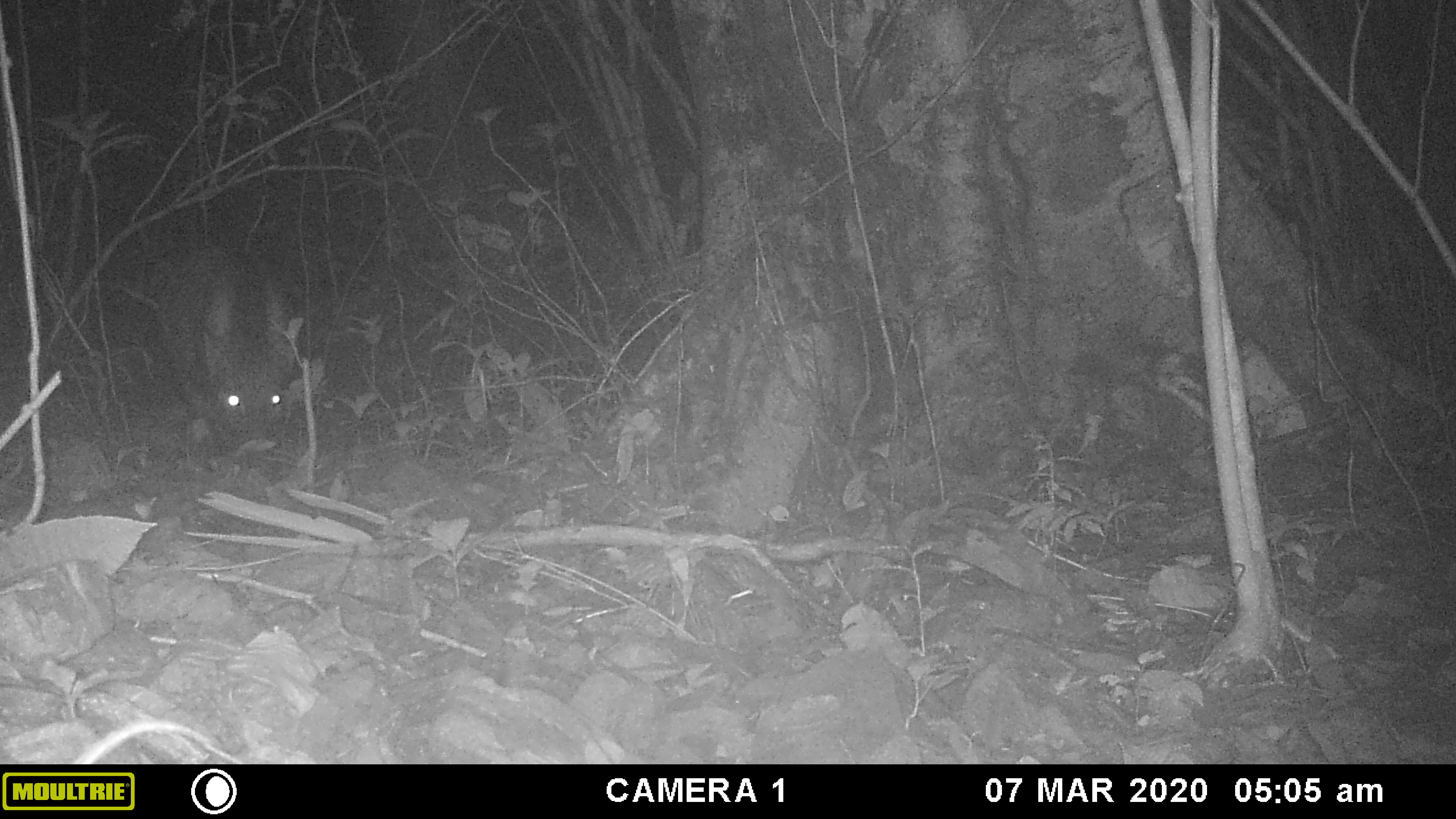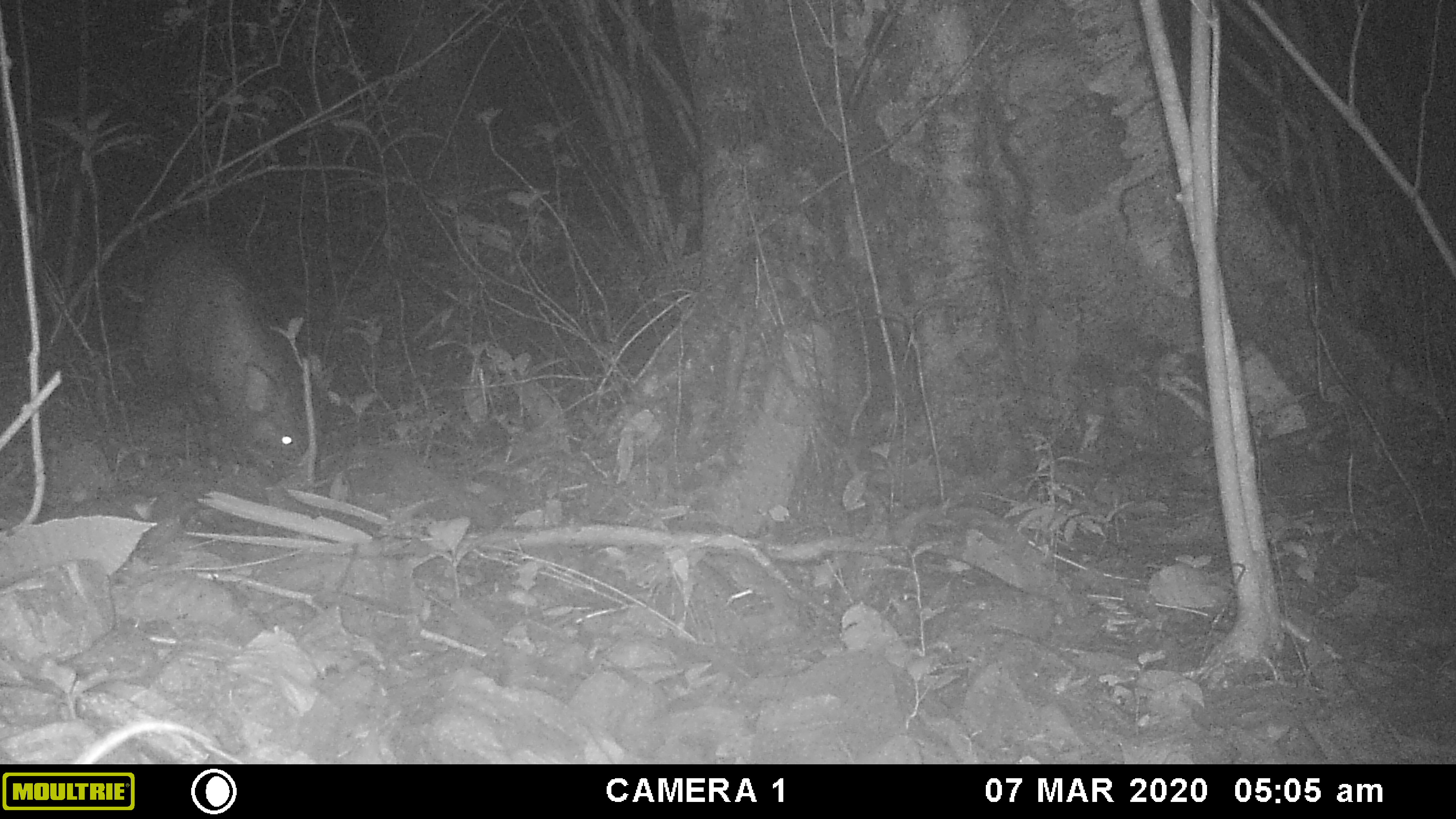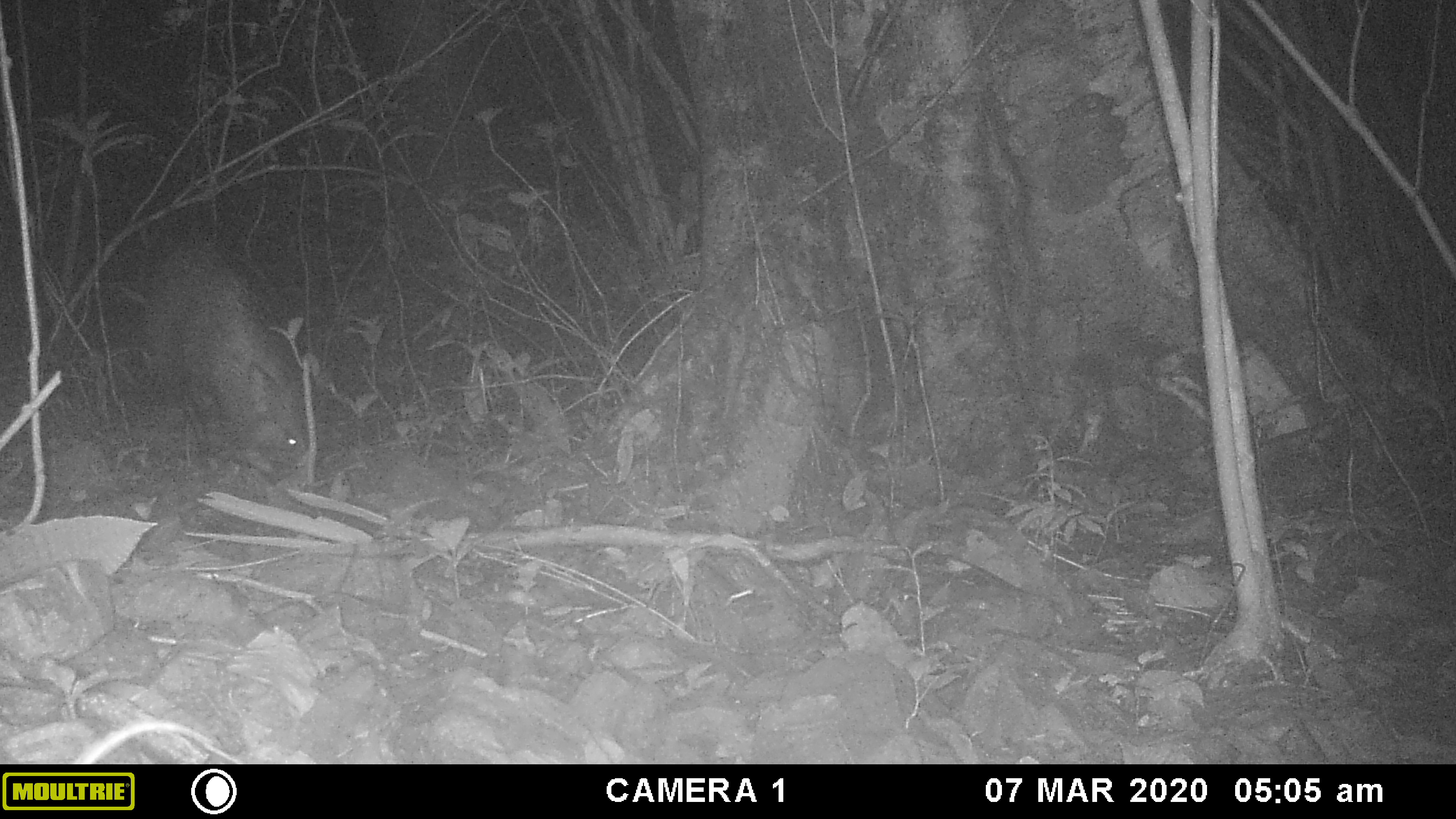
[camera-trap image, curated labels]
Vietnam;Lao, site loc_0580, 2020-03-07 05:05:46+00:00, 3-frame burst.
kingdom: Animalia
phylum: Chordata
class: Mammalia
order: Artiodactyla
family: Suidae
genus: Sus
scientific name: Sus scrofa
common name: eurasian wild pig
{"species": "eurasian wild pig (Sus scrofa)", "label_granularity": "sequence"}